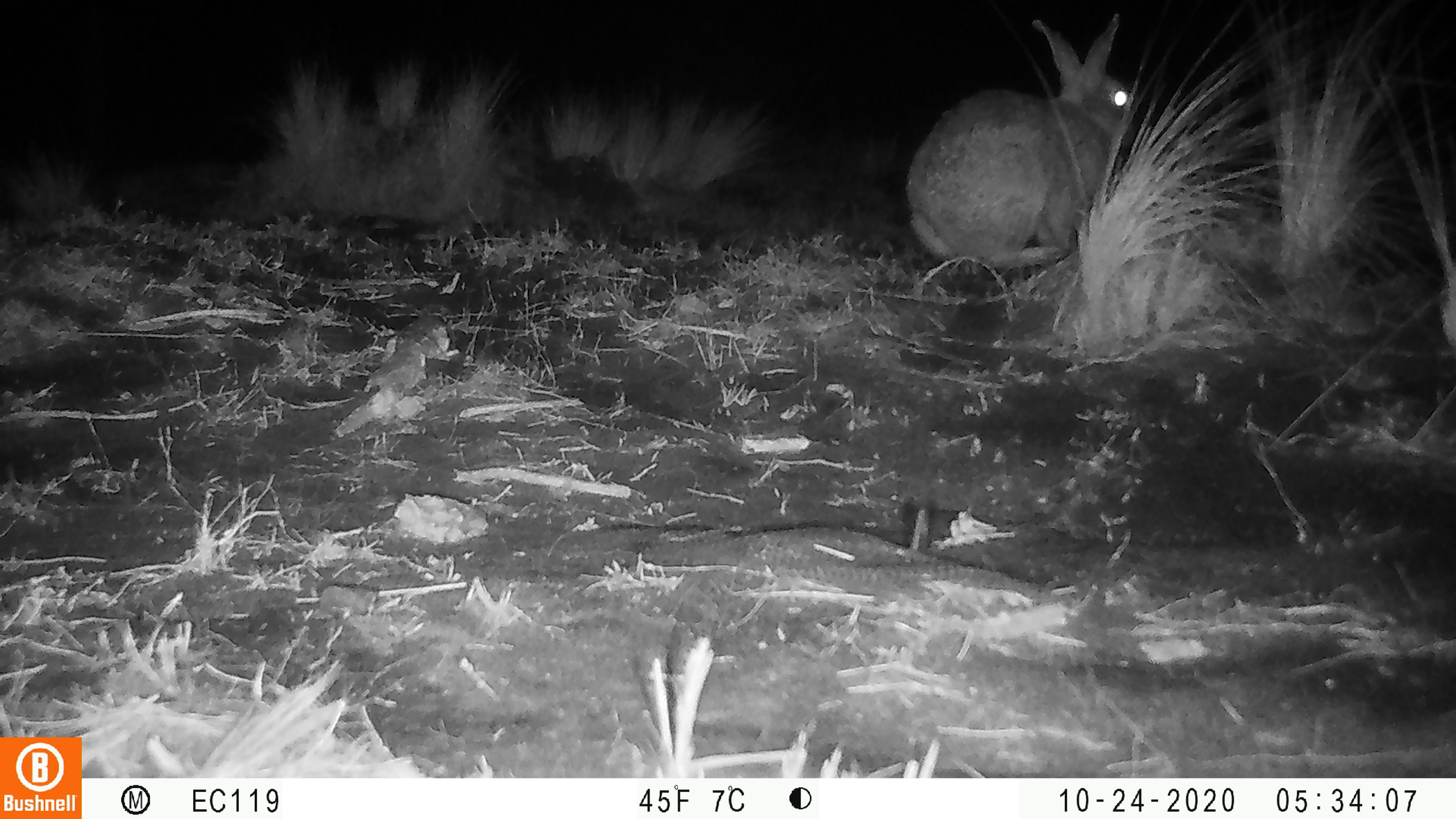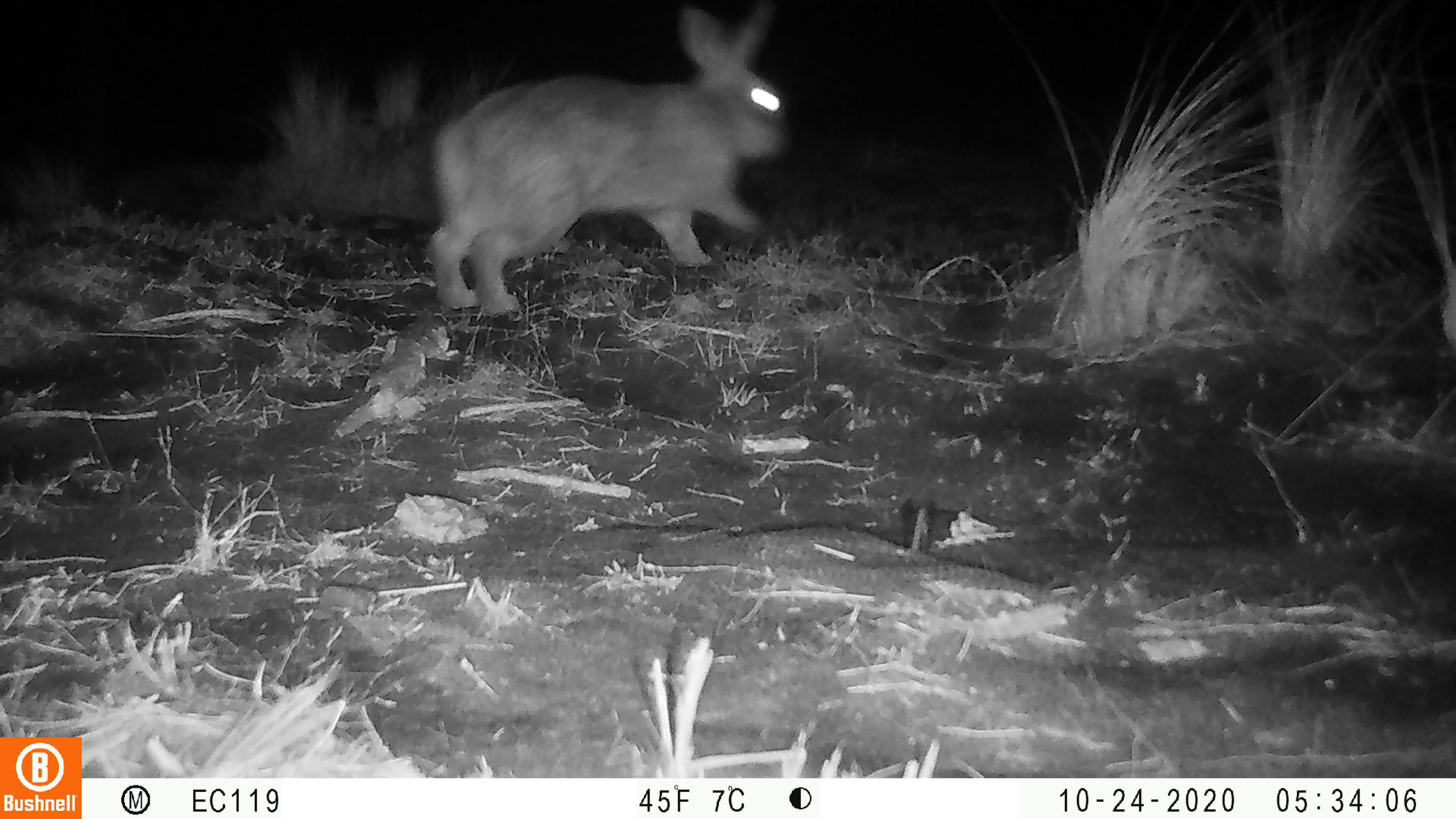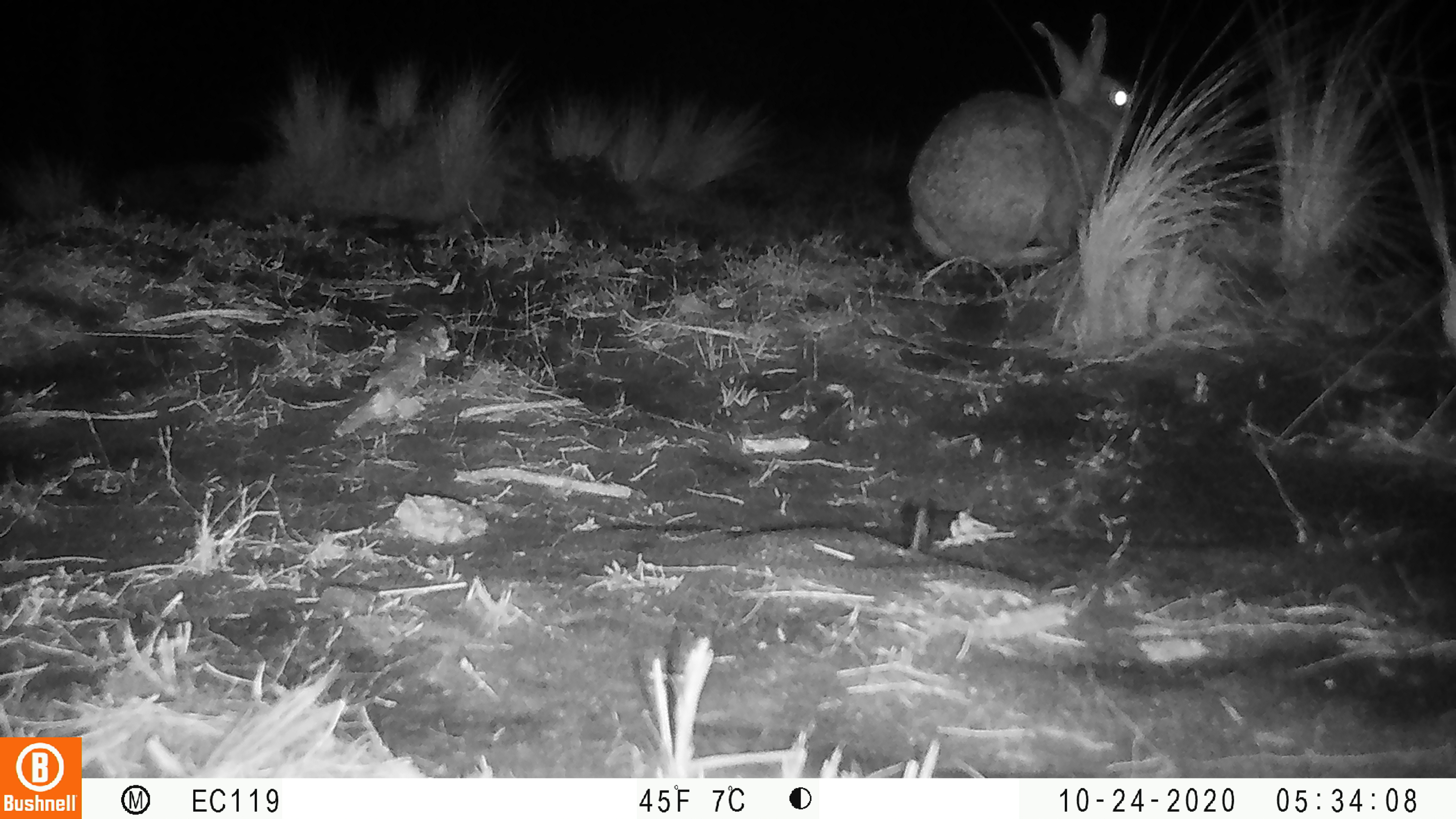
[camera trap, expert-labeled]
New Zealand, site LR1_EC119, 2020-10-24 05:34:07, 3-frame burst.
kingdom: Animalia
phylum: Chordata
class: Mammalia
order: Lagomorpha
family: Leporidae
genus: Oryctolagus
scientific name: Oryctolagus cuniculus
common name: european rabbit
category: rabbit